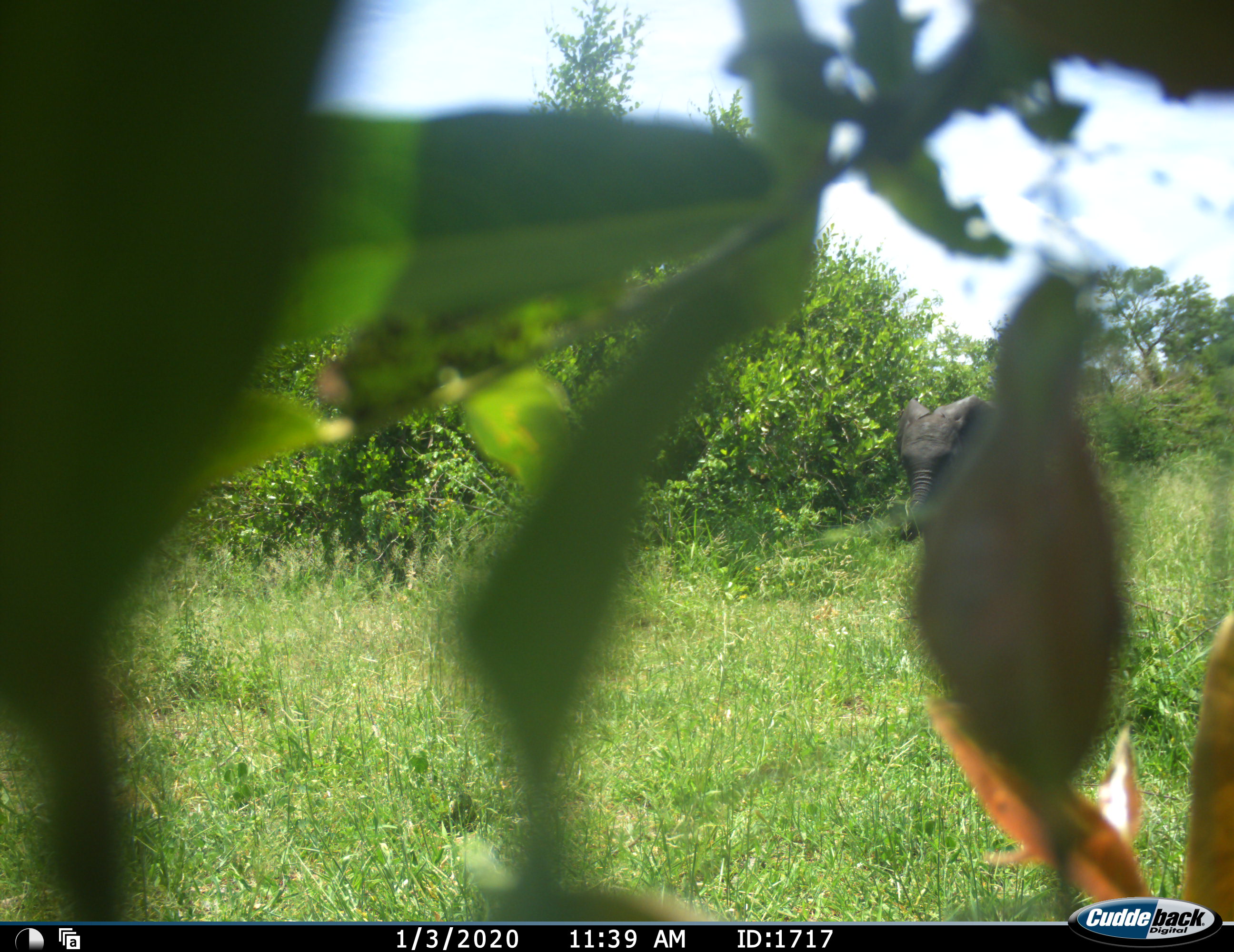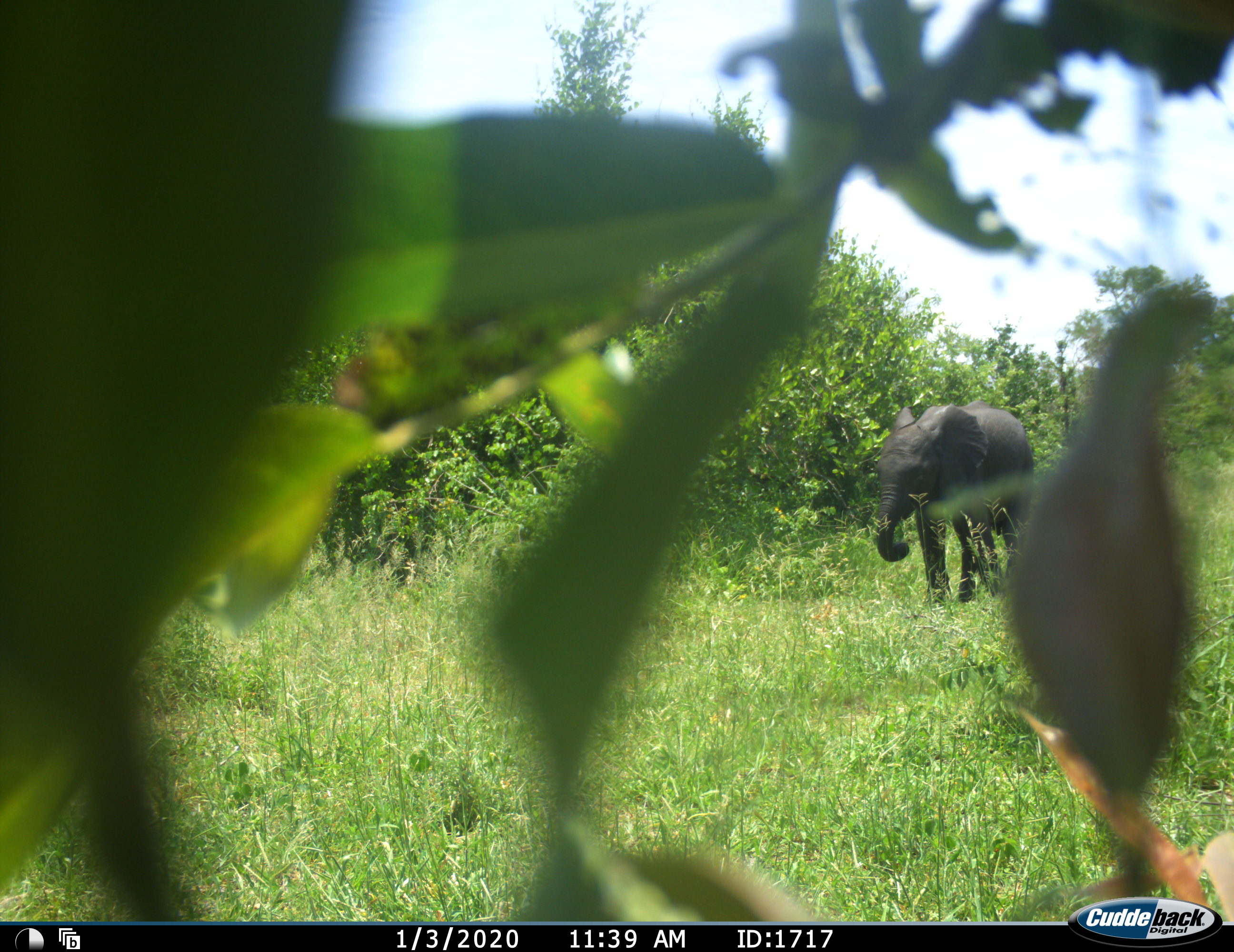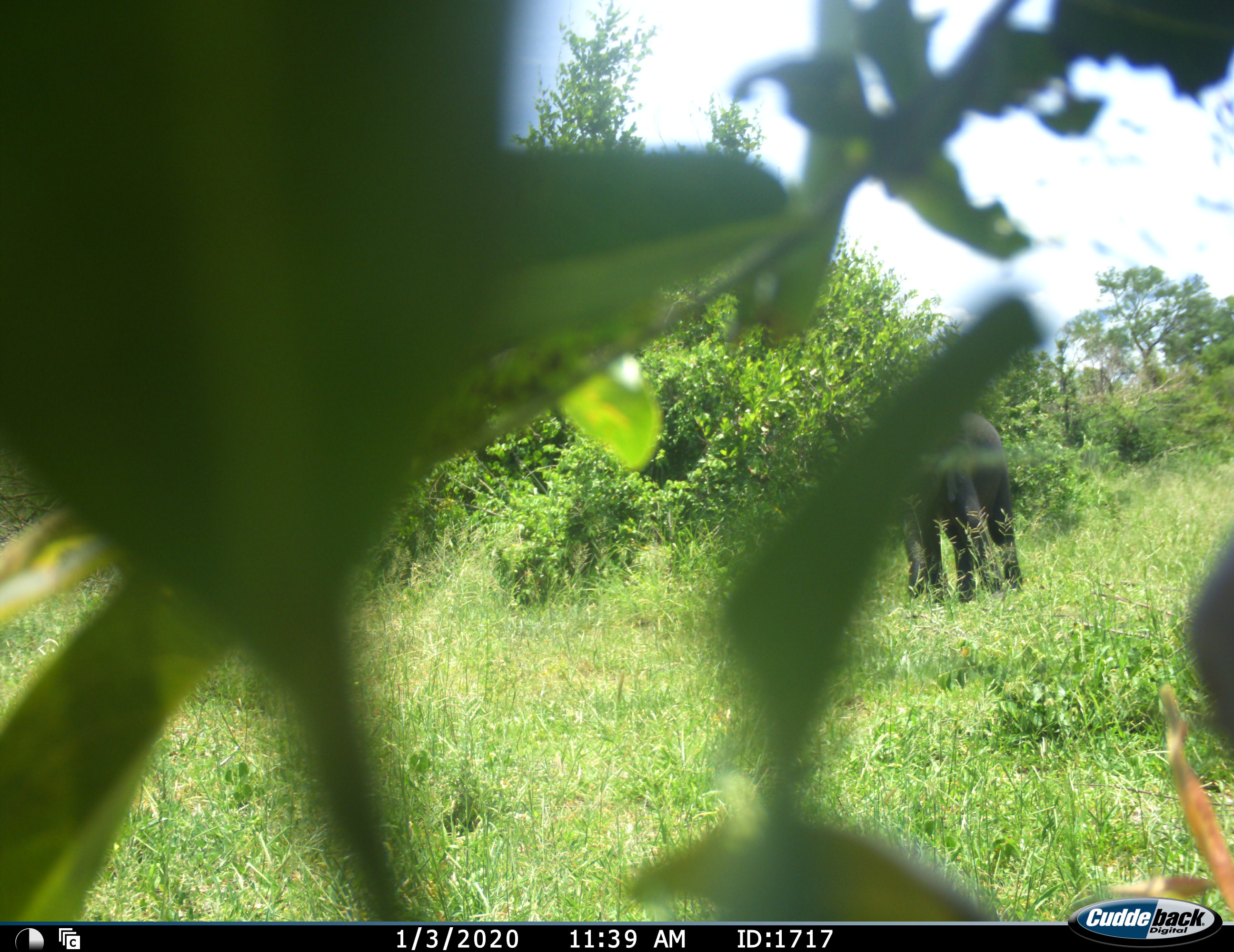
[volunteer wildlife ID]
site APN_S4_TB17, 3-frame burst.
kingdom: Animalia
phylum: Chordata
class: Mammalia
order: Proboscidea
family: Elephantidae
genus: Loxodonta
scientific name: Loxodonta africana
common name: african bush elephant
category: elephant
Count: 1.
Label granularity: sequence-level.